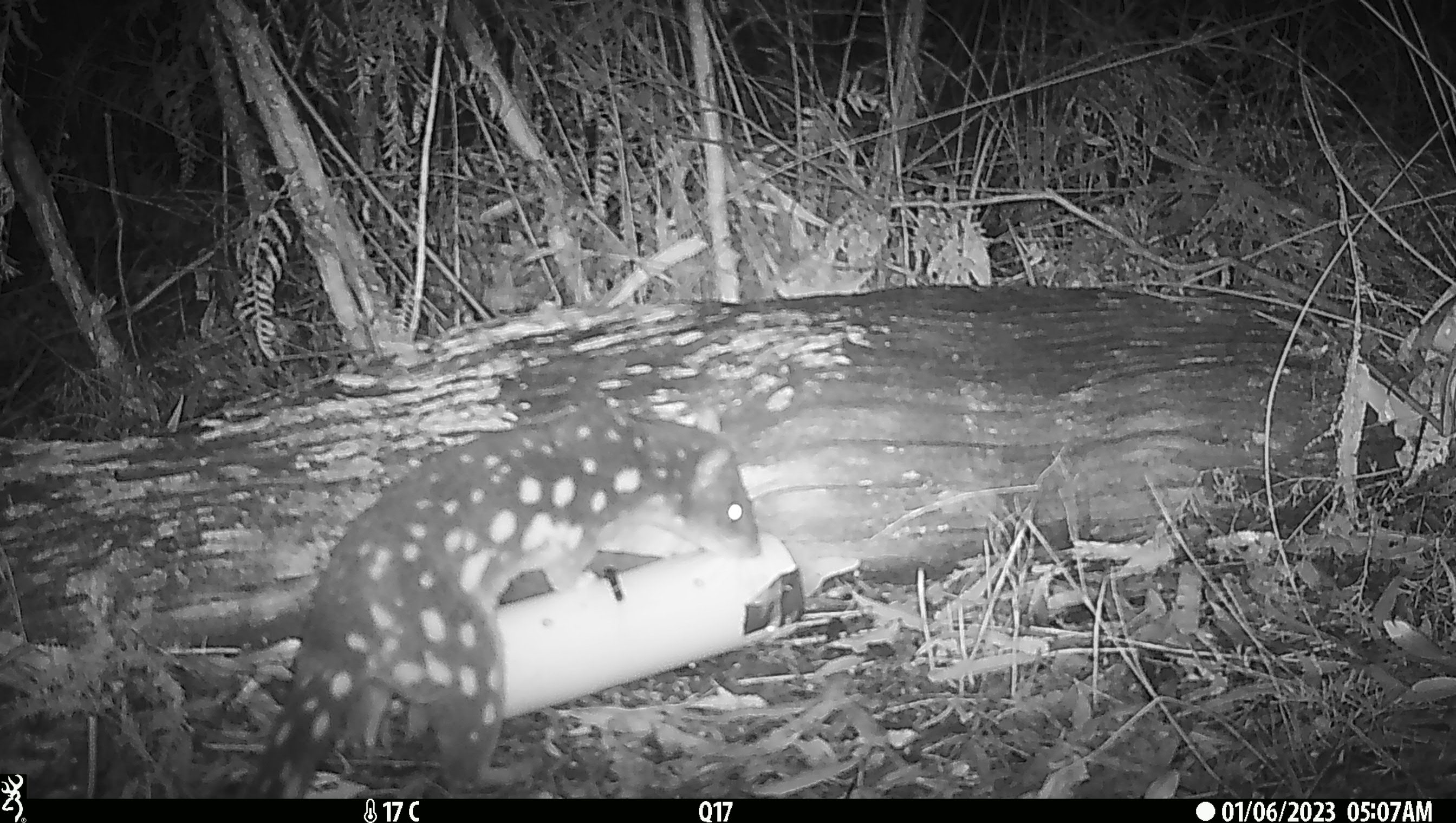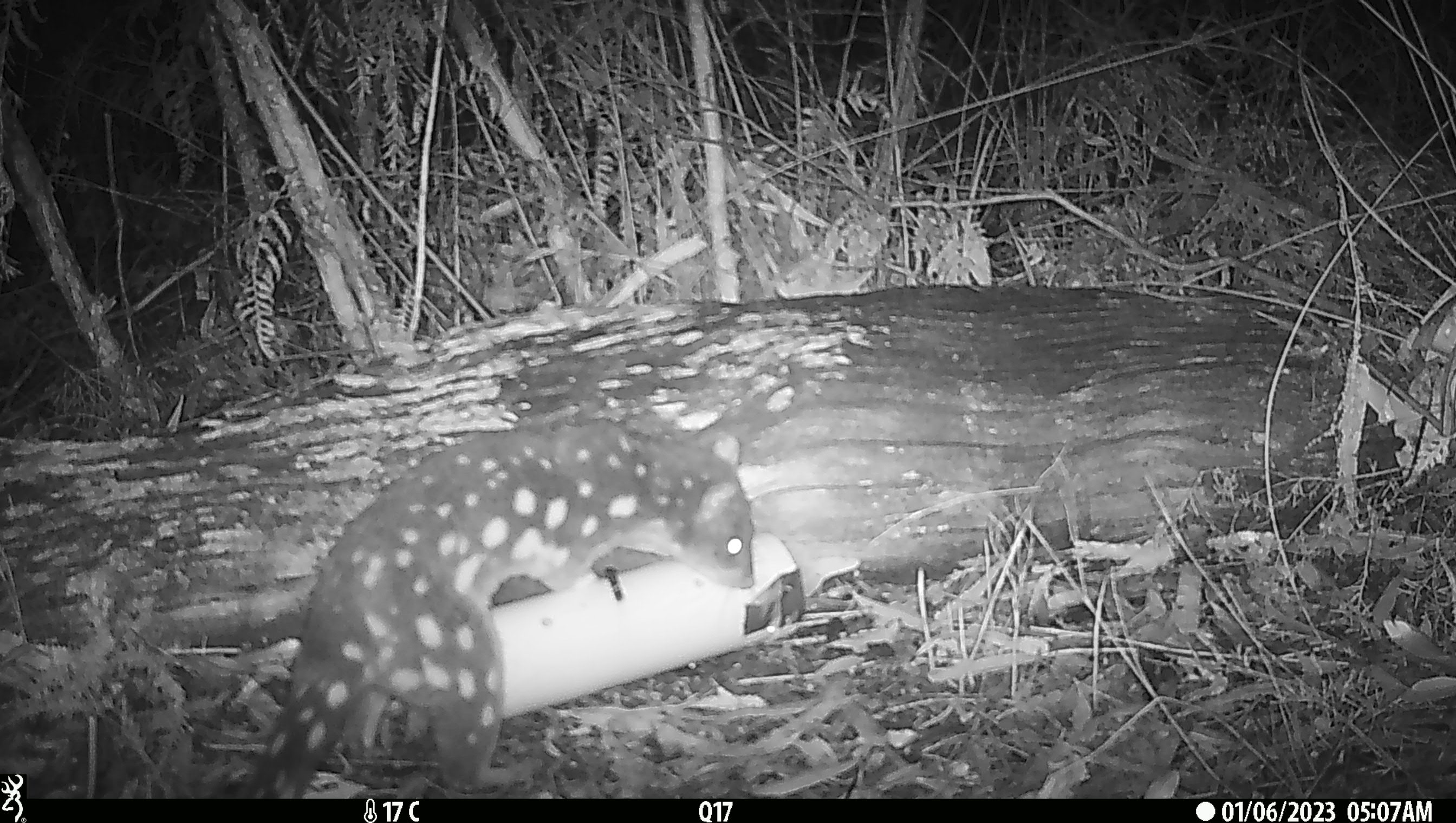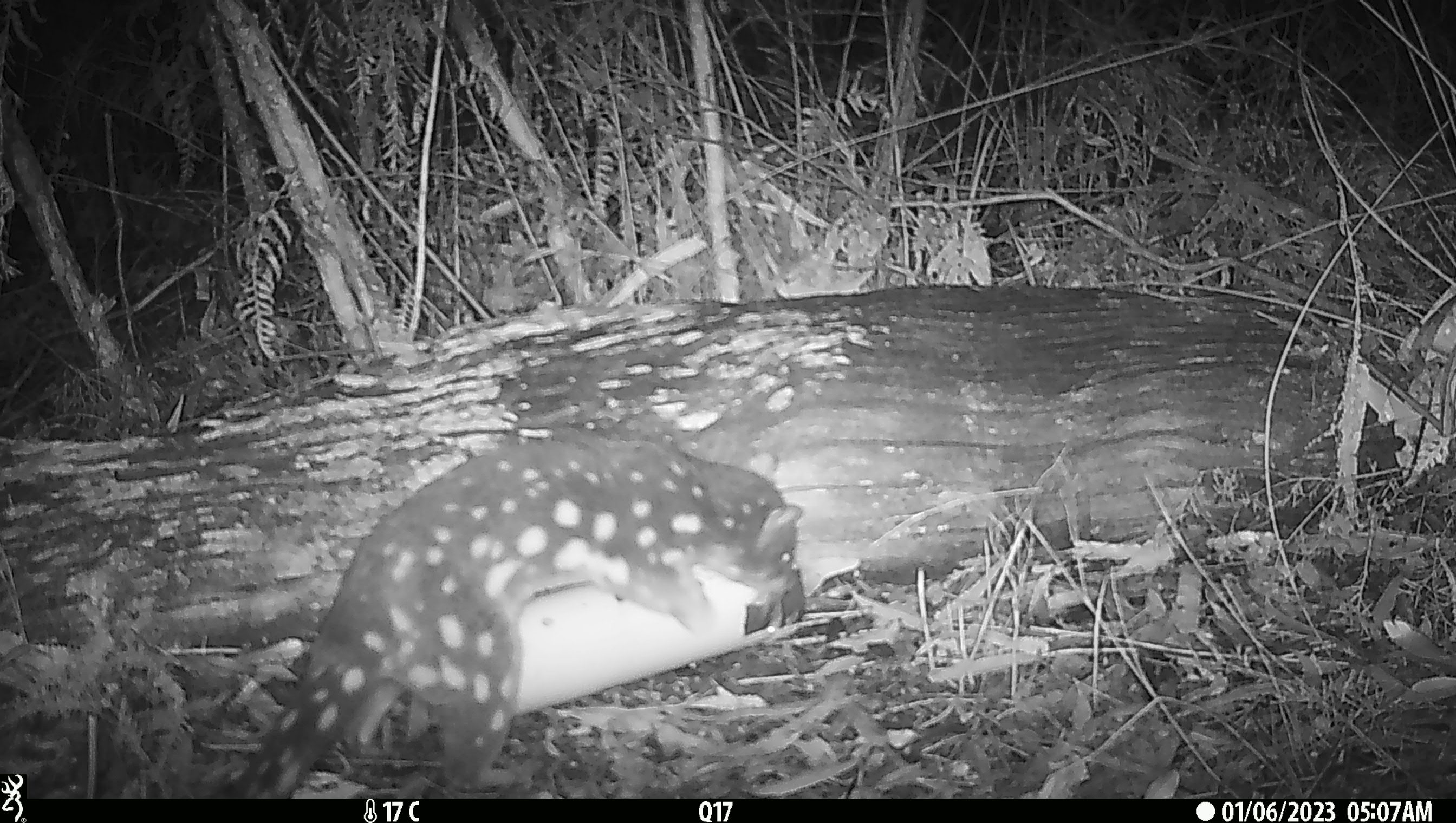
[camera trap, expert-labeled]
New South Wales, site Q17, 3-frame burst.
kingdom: Animalia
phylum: Chordata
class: Mammalia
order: Dasyuromorphia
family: Dasyuridae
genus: Dasyurus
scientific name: Dasyurus maculatus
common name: spotted-tailed quoll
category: quoll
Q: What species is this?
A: Quoll (spotted-tailed quoll) (Dasyurus maculatus).